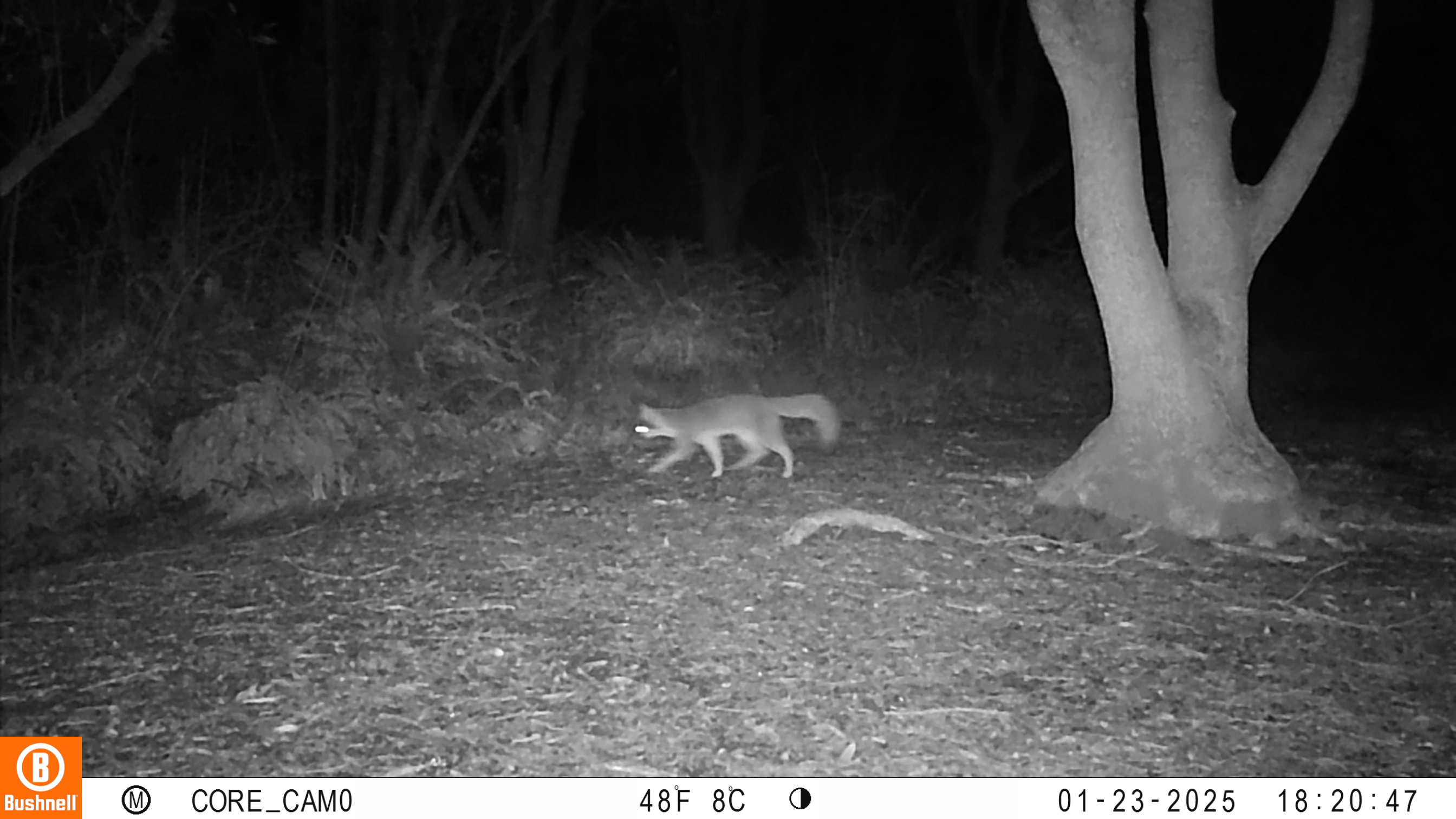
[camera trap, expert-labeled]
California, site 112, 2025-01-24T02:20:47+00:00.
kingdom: Animalia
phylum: Chordata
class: Mammalia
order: Carnivora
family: Canidae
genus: Urocyon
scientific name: Urocyon cinereoargenteus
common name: gray fox